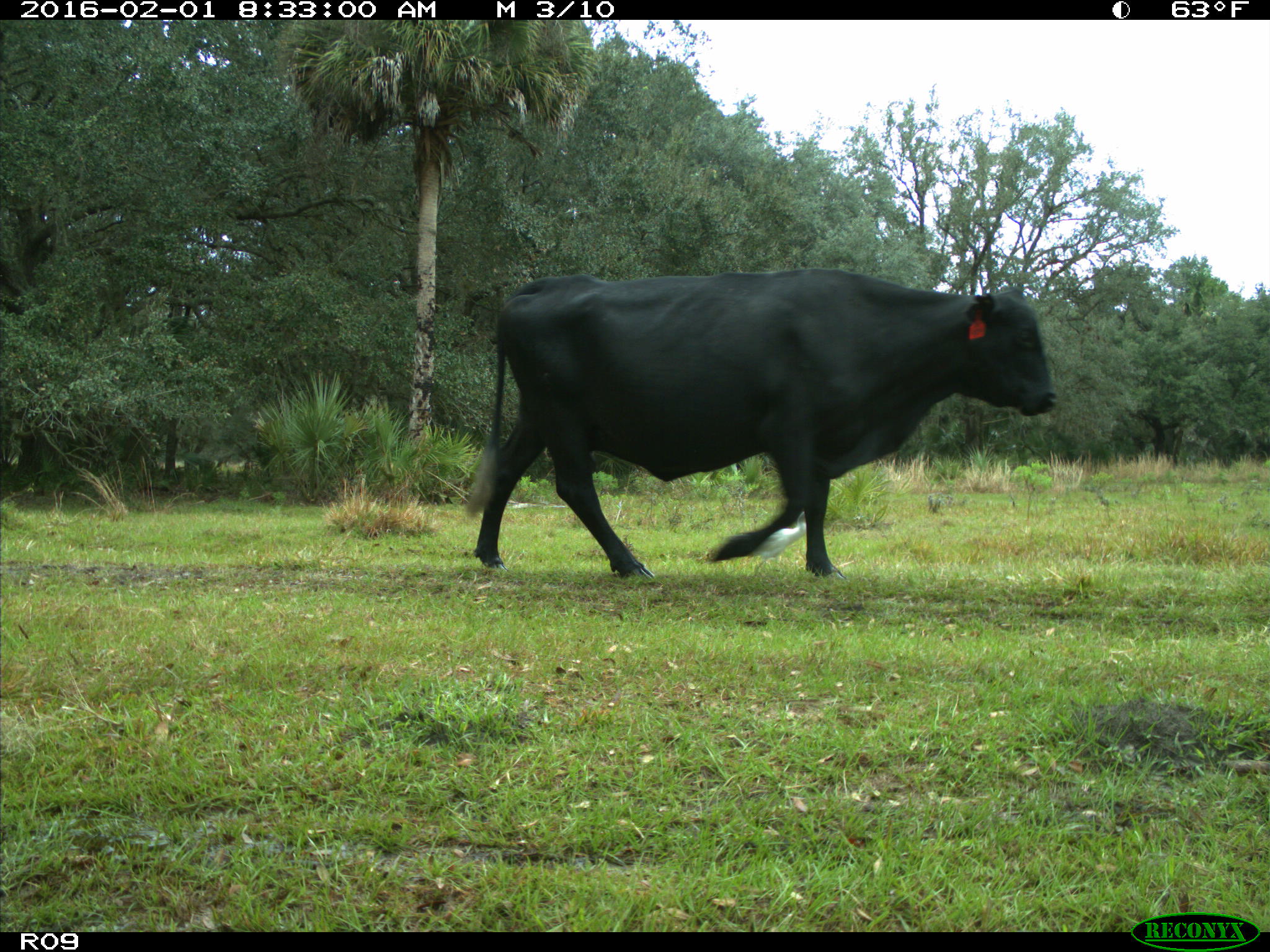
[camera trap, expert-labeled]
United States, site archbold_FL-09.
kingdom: Animalia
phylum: Chordata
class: Mammalia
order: Artiodactyla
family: Bovidae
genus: Bos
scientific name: Bos taurus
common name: domestic cow